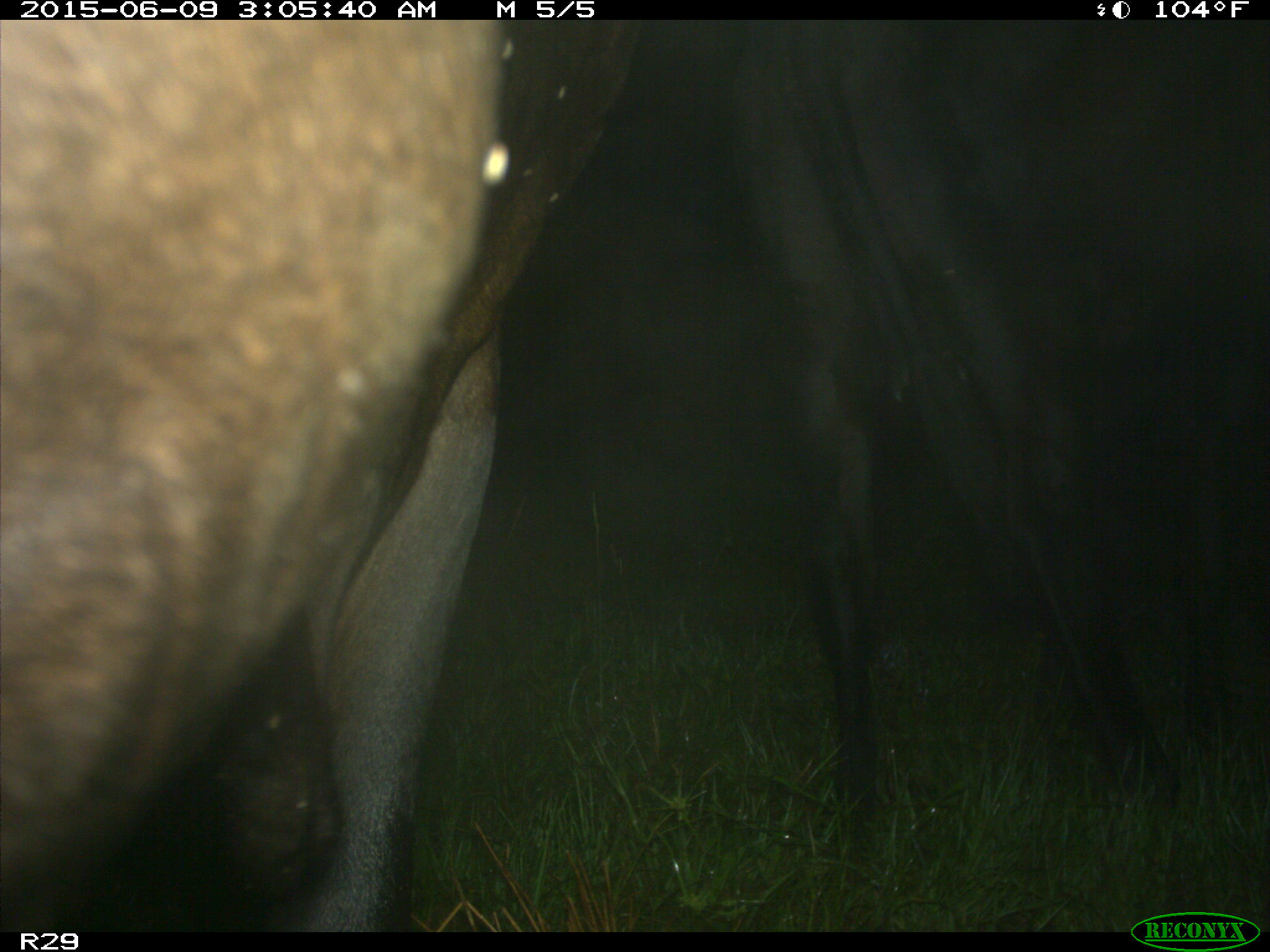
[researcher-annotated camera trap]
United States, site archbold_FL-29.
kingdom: Animalia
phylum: Chordata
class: Mammalia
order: Artiodactyla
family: Bovidae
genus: Bos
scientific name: Bos taurus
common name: domestic cow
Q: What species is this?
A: Bos taurus (domestic cow).